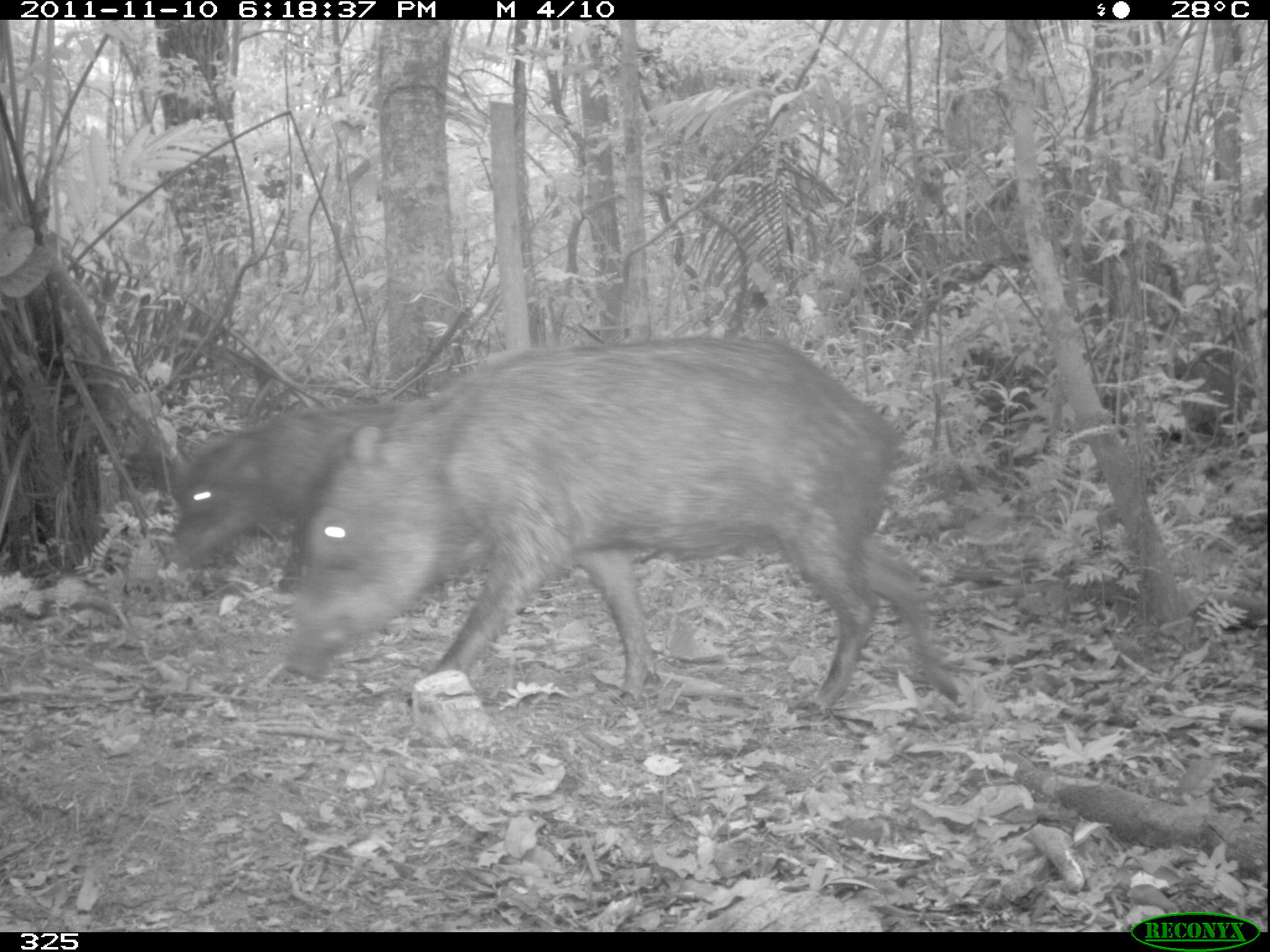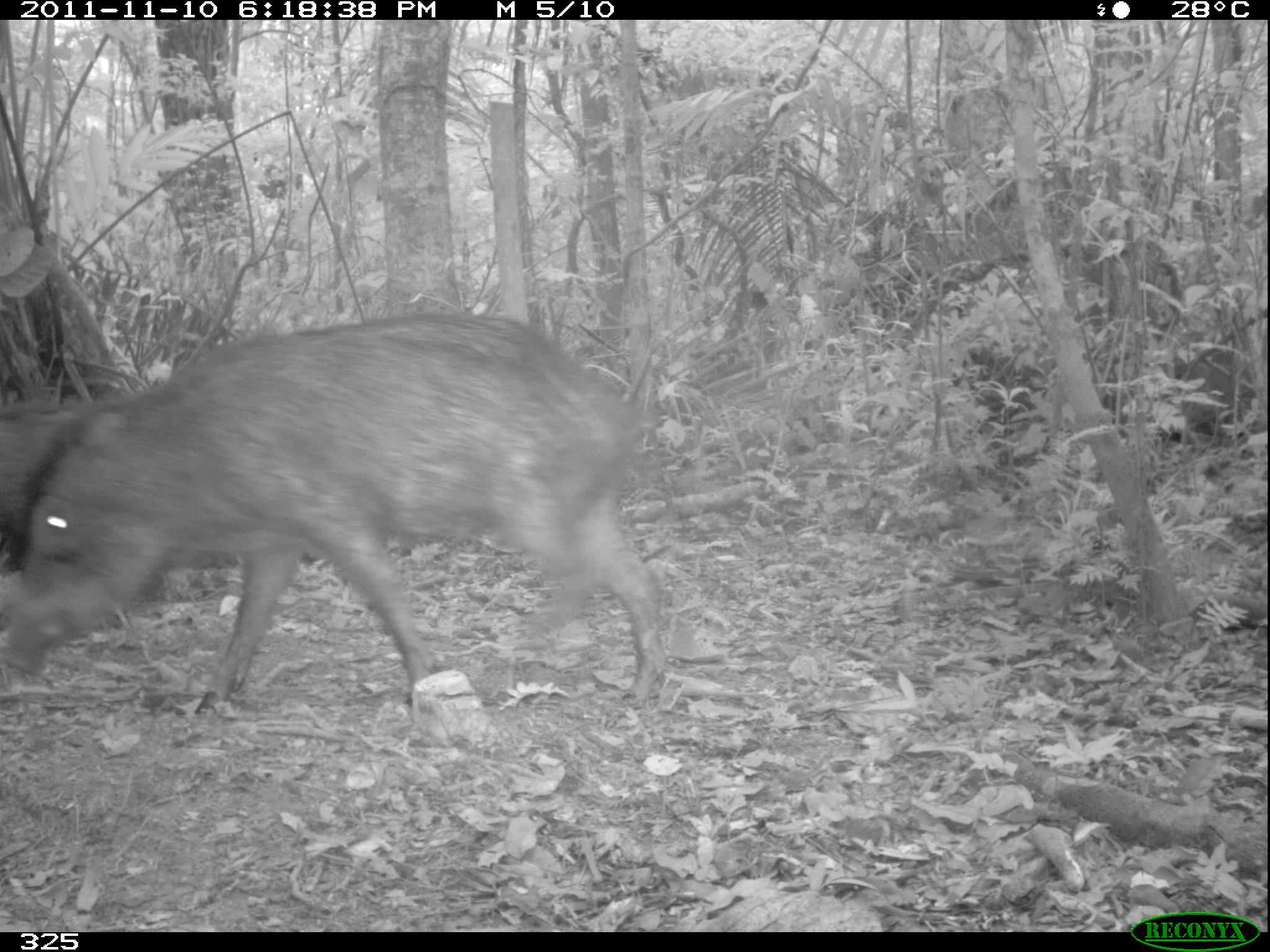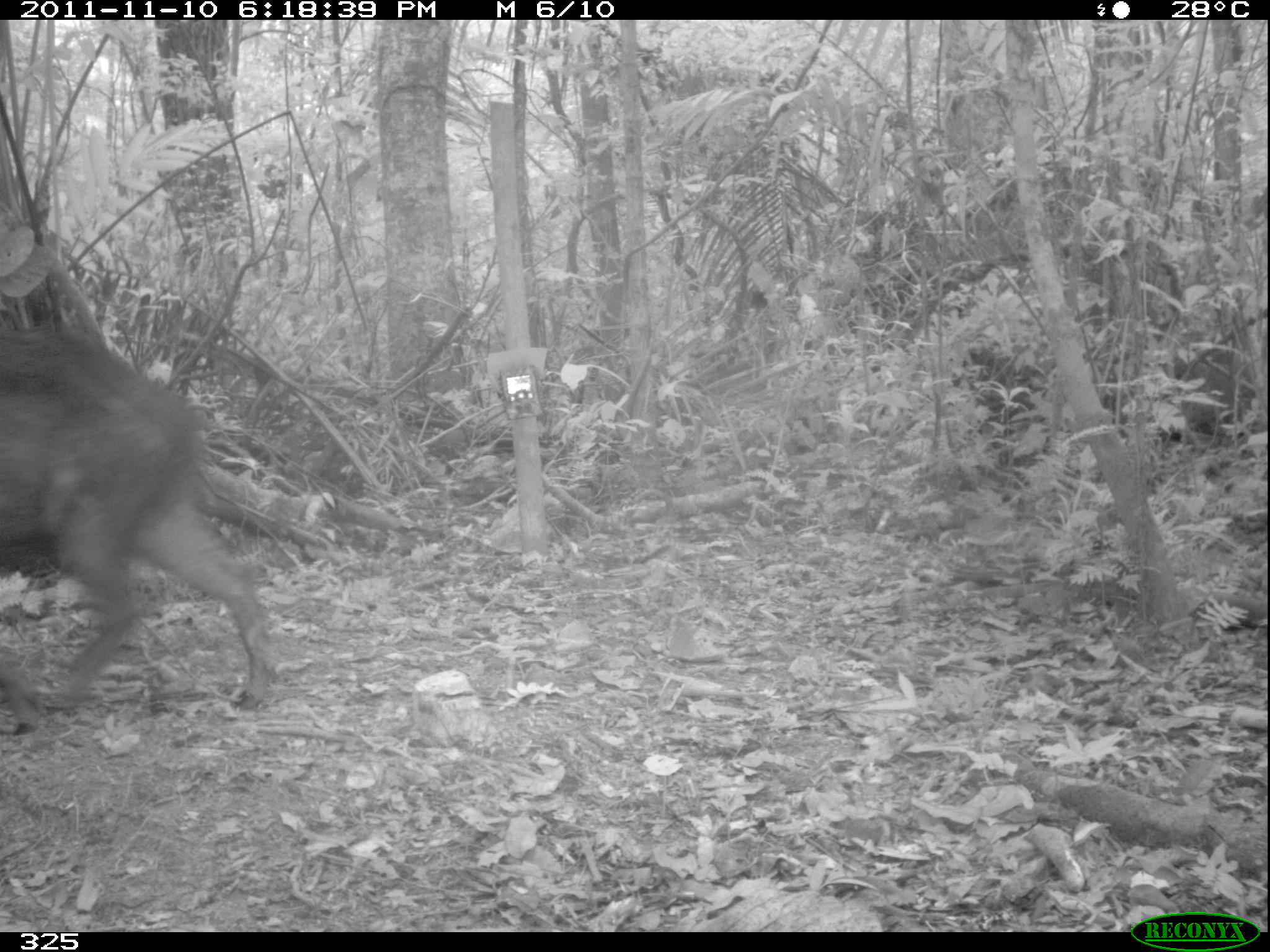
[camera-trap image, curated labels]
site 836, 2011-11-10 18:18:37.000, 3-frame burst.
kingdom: Animalia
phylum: Chordata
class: Mammalia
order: Artiodactyla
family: Tayassuidae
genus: Tayassu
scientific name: Tayassu pecari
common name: white-lipped peccary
Tayassu pecari (white-lipped peccary).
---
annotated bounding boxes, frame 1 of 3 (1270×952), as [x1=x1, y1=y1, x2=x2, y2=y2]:
tayassu pecari: [x1=285, y1=333, x2=968, y2=714]; [x1=160, y1=404, x2=414, y2=589]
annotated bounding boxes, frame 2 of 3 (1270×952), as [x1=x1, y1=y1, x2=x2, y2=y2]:
tayassu pecari: [x1=4, y1=309, x2=662, y2=718]; [x1=0, y1=396, x2=90, y2=545]